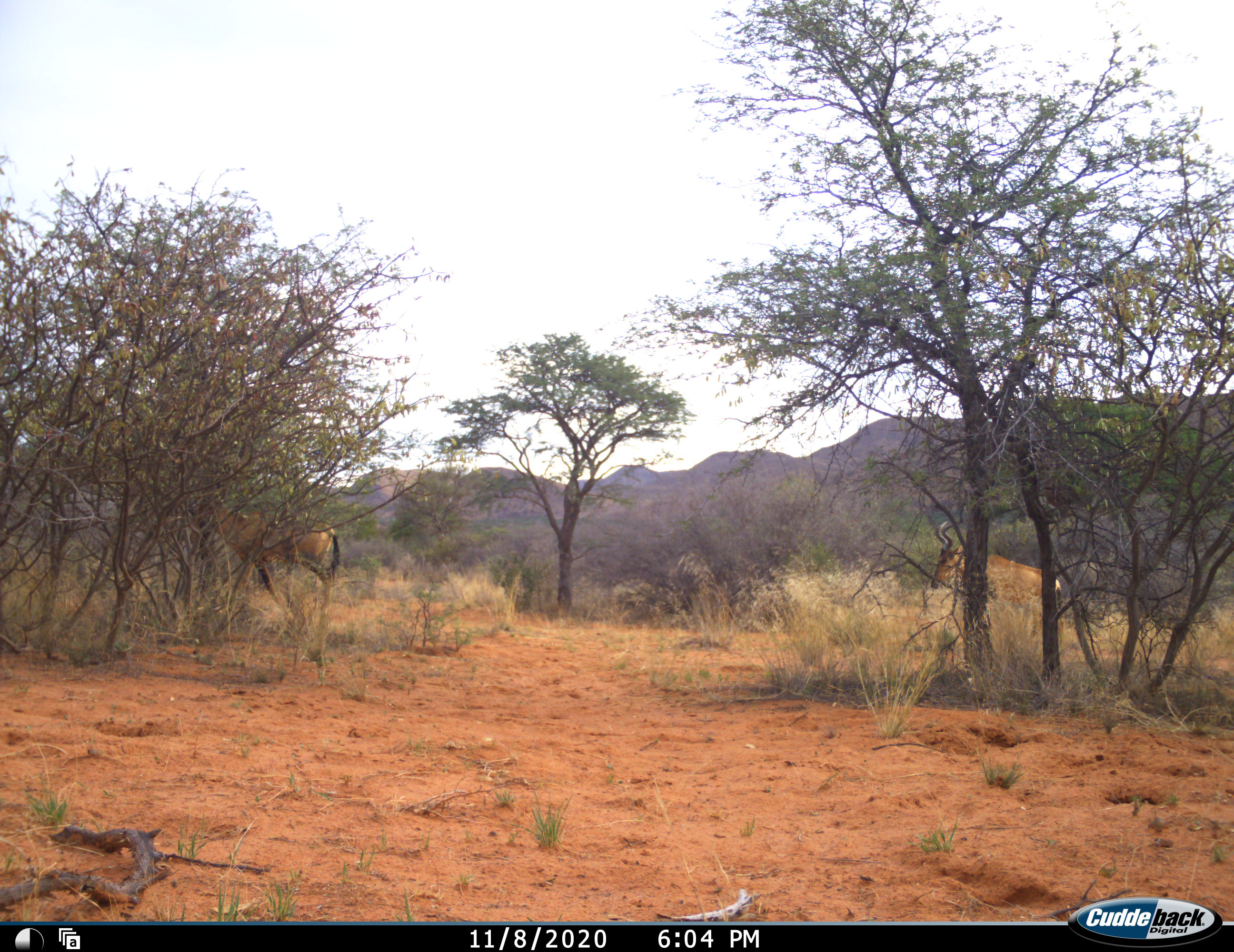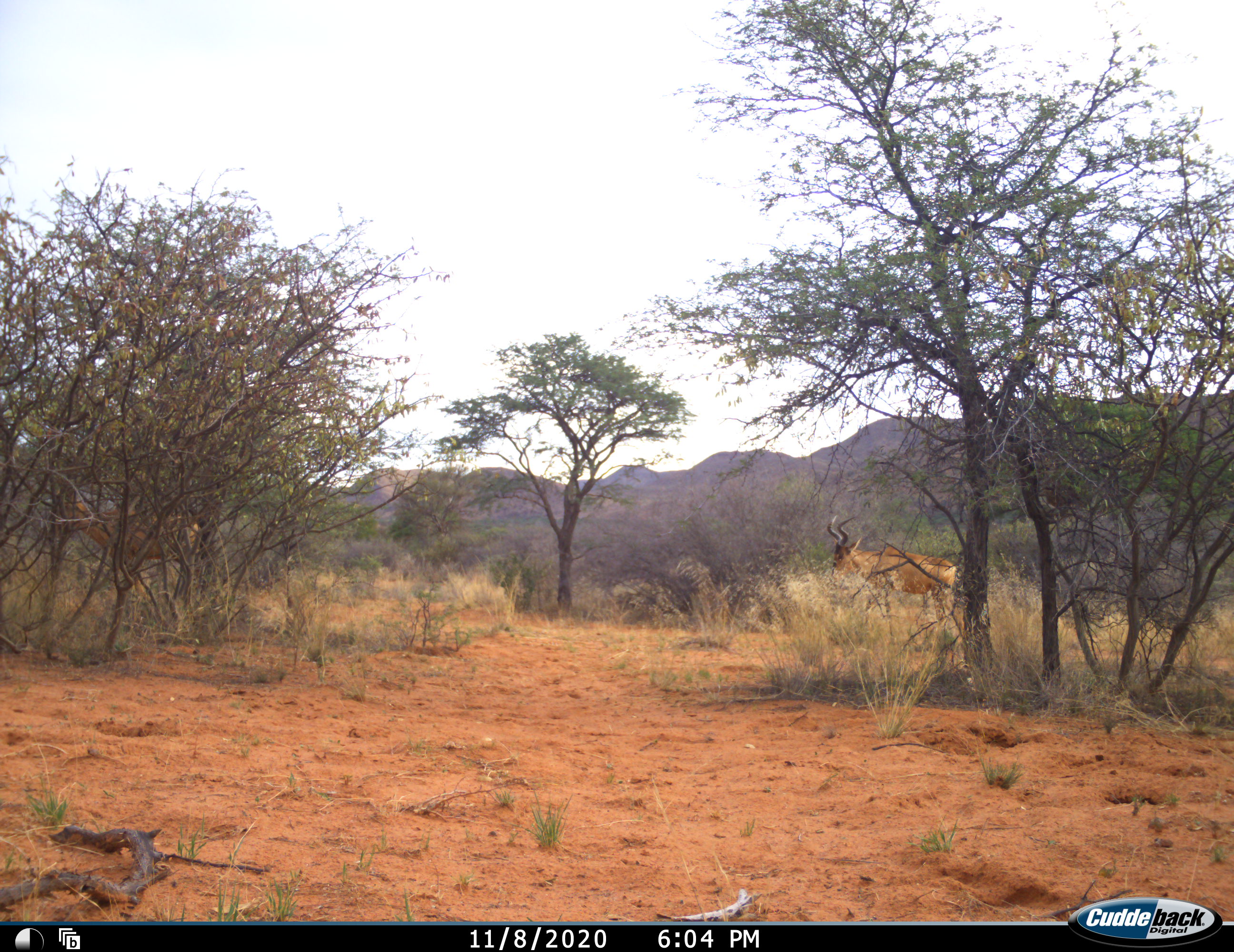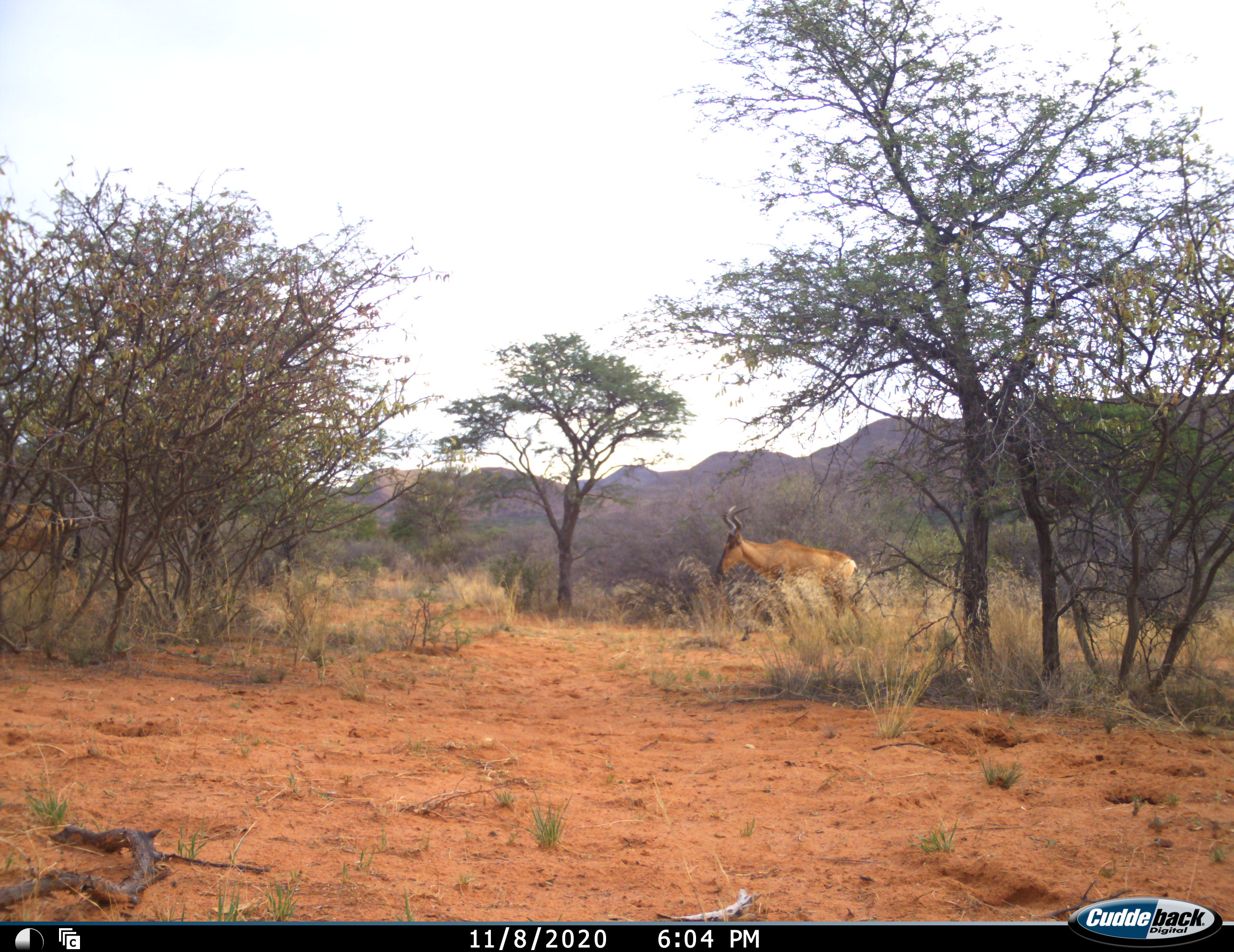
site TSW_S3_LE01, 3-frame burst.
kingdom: Animalia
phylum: Chordata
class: Mammalia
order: Artiodactyla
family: Bovidae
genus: Alcelaphus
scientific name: Alcelaphus buselaphus caama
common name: red hartebeest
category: hartebeestred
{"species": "hartebeestred (red hartebeest) (Alcelaphus buselaphus caama)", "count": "2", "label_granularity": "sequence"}